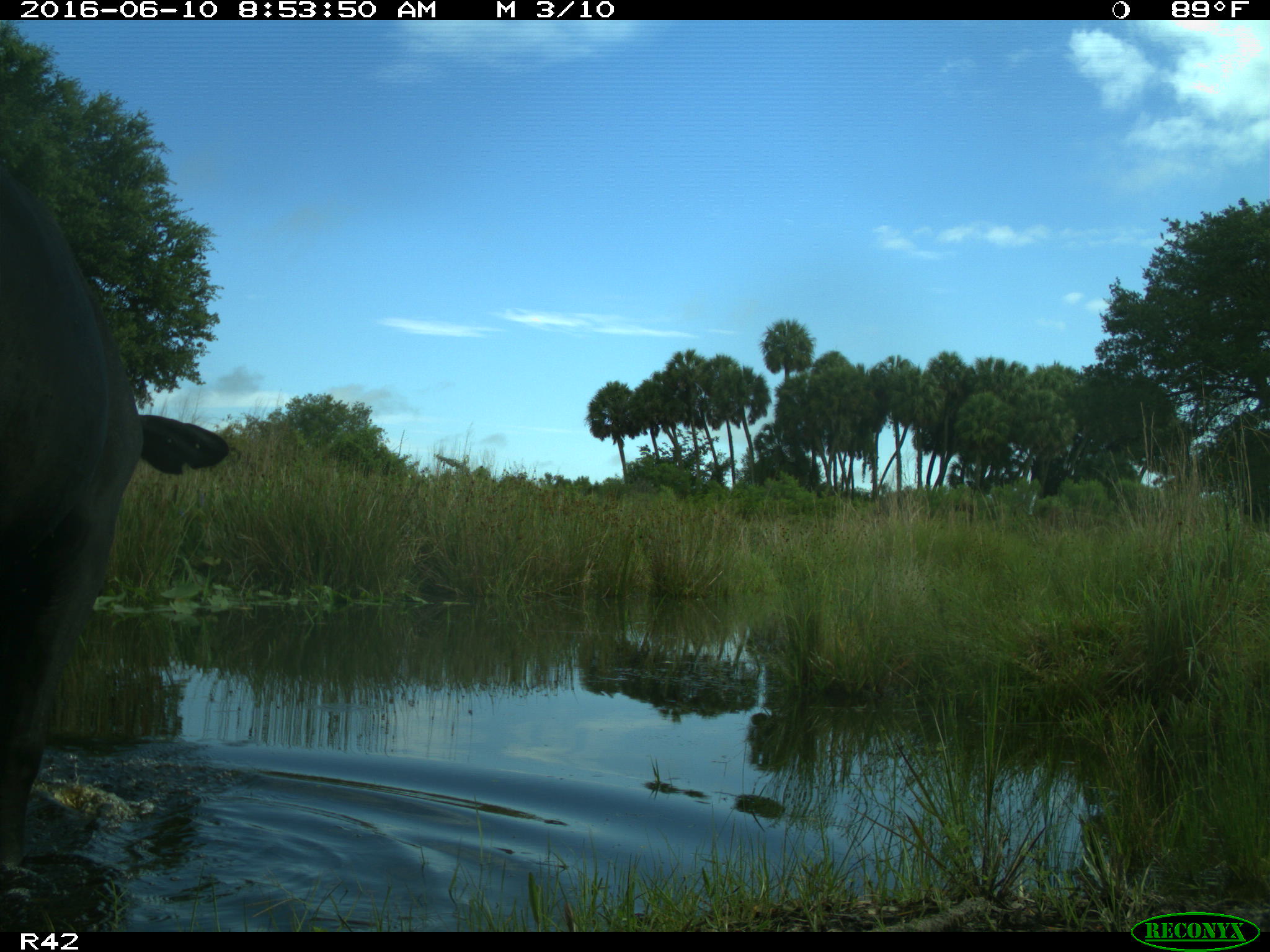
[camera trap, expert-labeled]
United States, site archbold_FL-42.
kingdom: Animalia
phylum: Chordata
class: Mammalia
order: Artiodactyla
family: Bovidae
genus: Bos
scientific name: Bos taurus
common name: domestic cow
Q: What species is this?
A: Bos taurus (domestic cow).